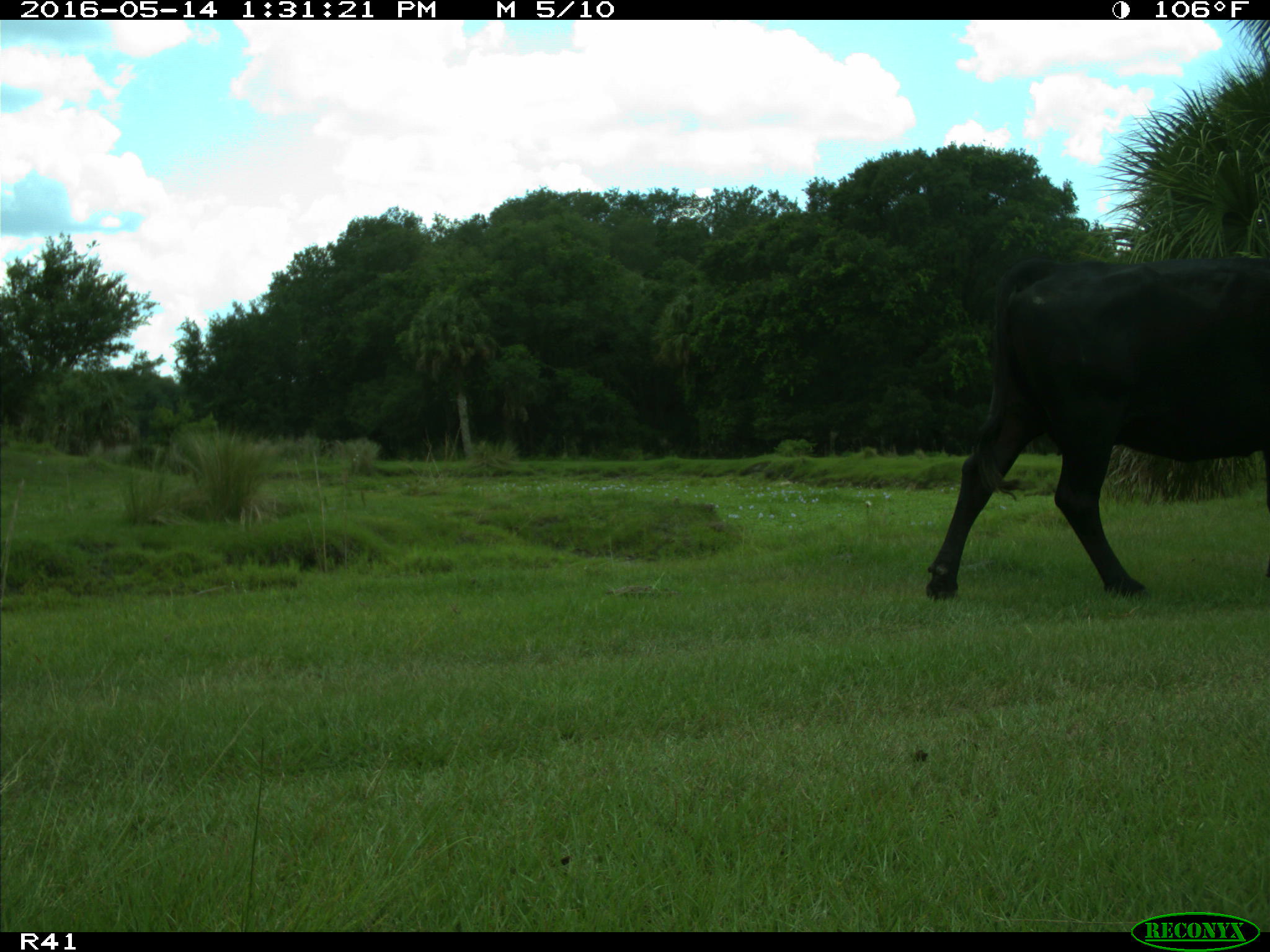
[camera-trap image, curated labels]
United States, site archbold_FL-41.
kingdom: Animalia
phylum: Chordata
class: Mammalia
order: Artiodactyla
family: Bovidae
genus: Bos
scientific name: Bos taurus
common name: domestic cow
Bos taurus (domestic cow).